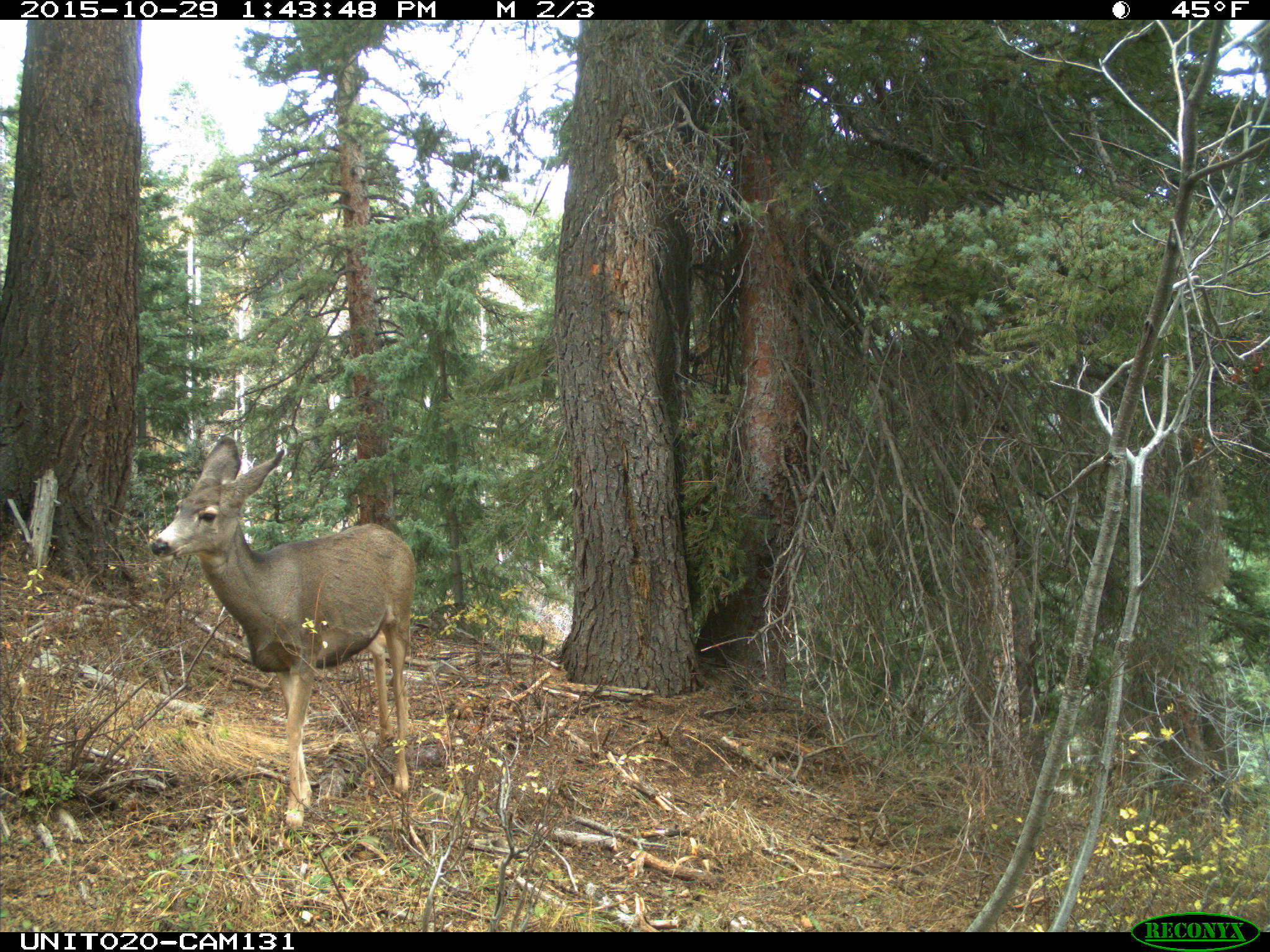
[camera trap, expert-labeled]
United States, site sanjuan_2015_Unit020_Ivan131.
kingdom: Animalia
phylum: Chordata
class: Mammalia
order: Artiodactyla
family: Cervidae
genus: Odocoileus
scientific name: Odocoileus hemionus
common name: mule deer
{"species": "Odocoileus hemionus (mule deer)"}